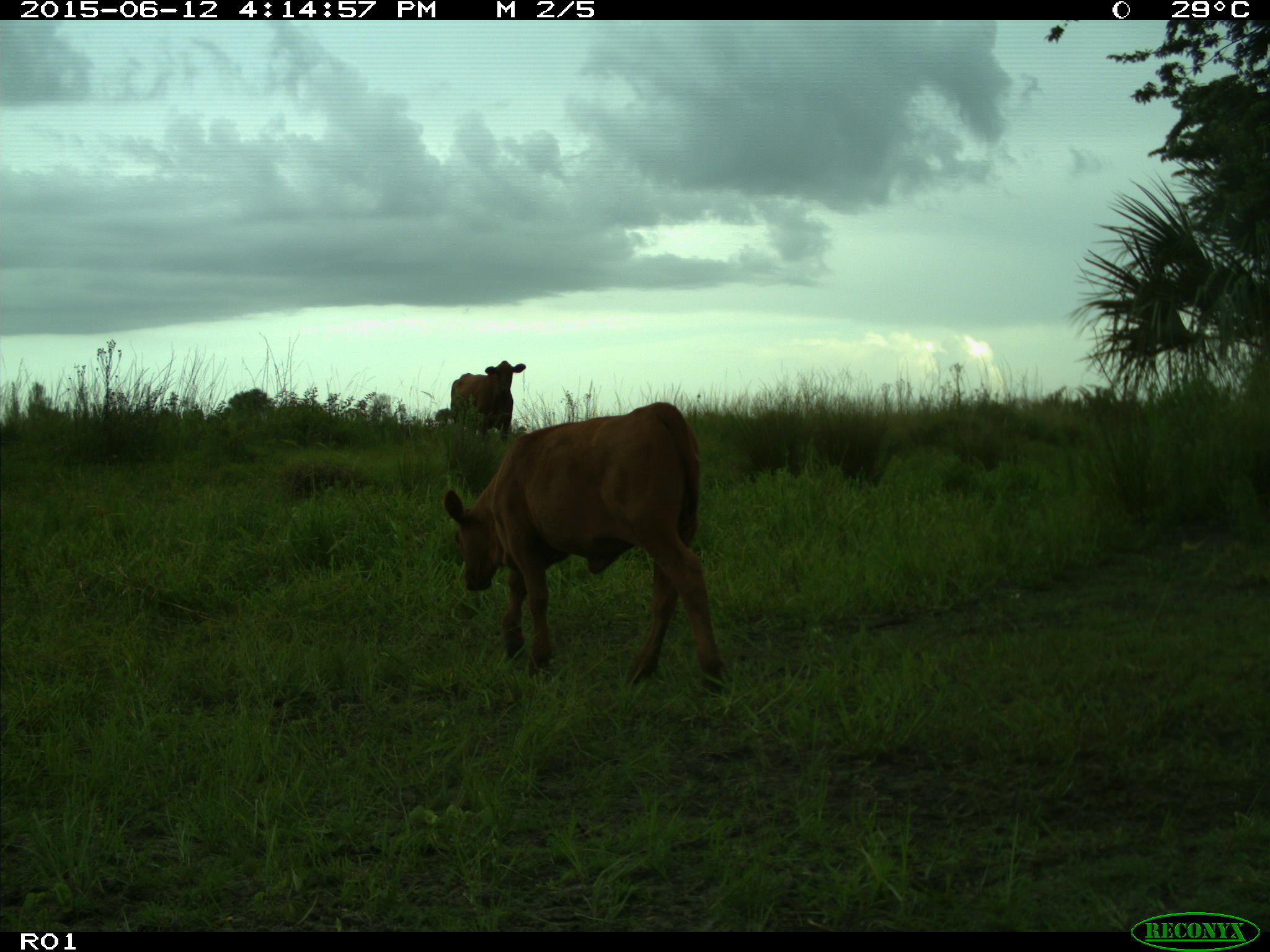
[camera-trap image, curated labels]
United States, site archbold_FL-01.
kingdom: Animalia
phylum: Chordata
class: Mammalia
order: Artiodactyla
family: Bovidae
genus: Bos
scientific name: Bos taurus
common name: domestic cow